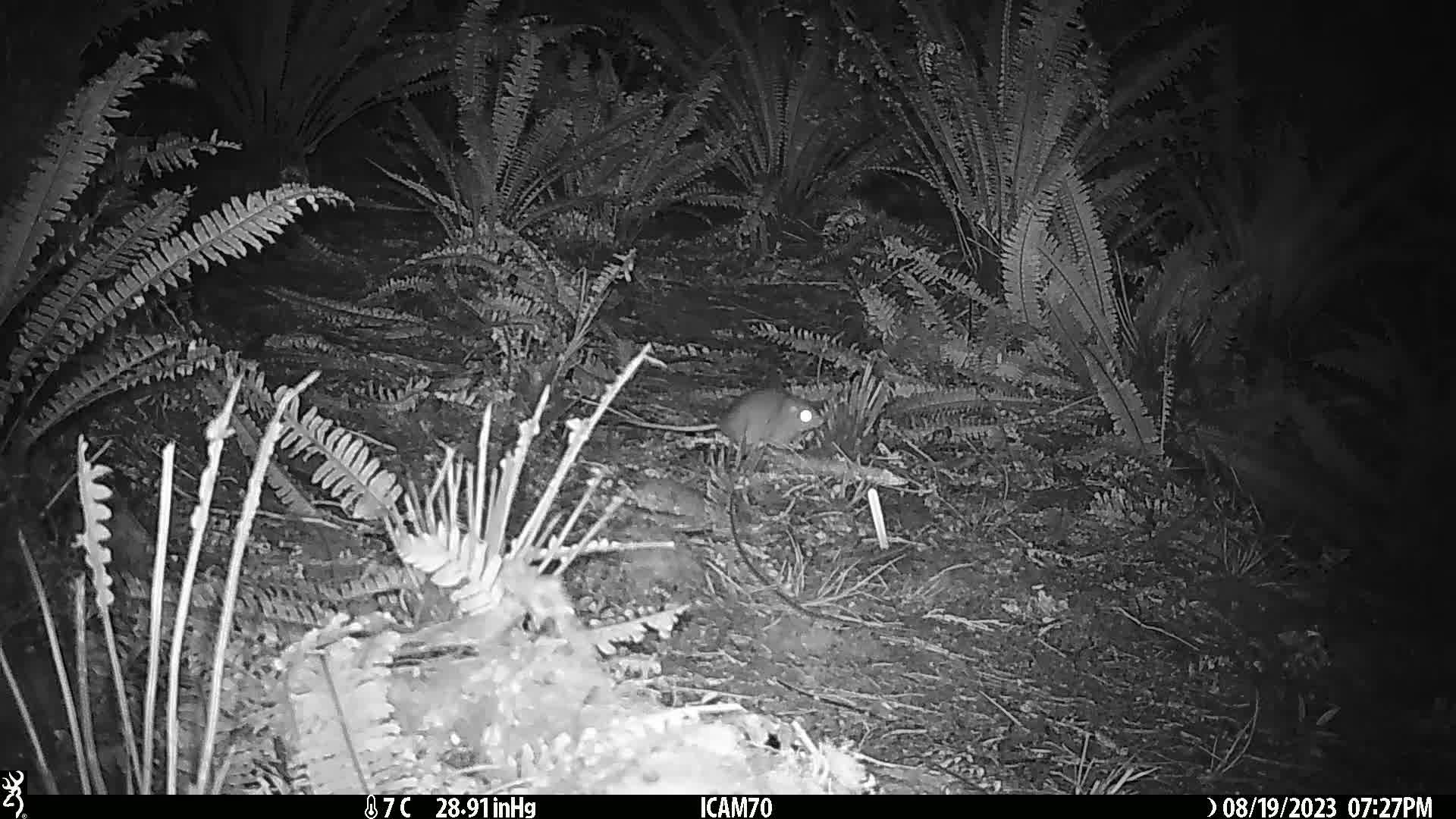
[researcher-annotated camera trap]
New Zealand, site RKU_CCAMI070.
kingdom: Animalia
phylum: Chordata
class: Mammalia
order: Rodentia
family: Muridae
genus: Rattus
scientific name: Rattus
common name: rat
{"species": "rat (Rattus)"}